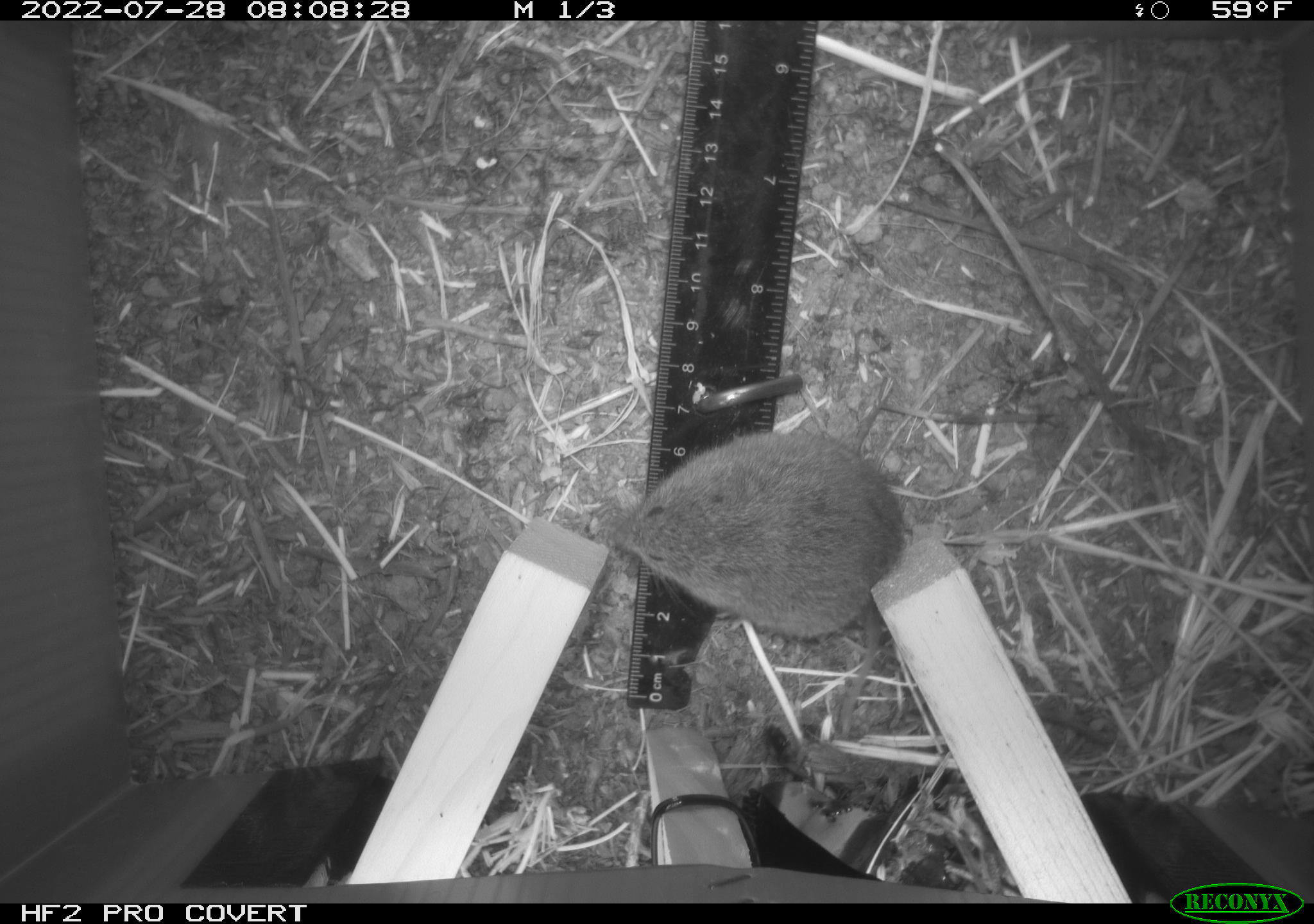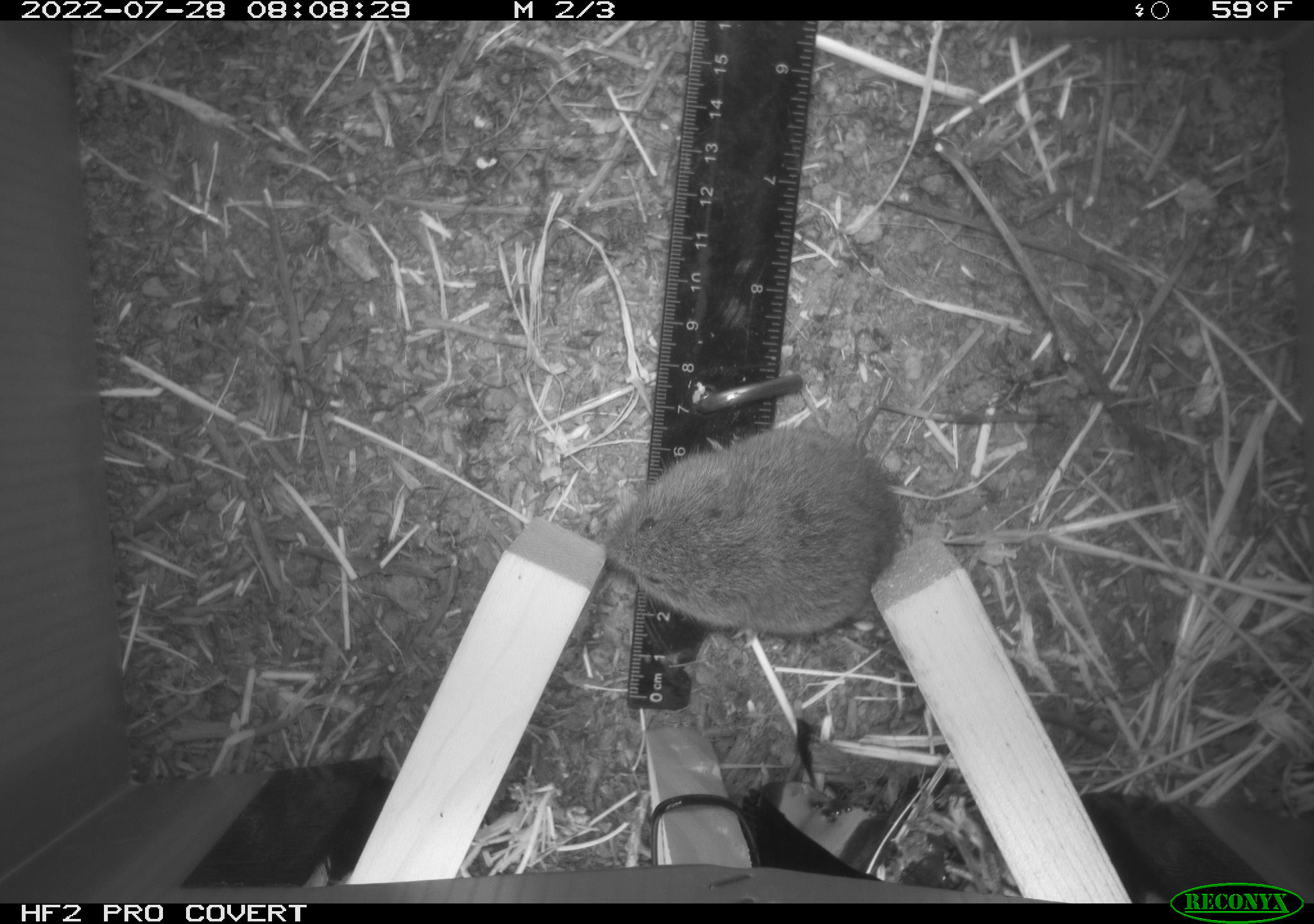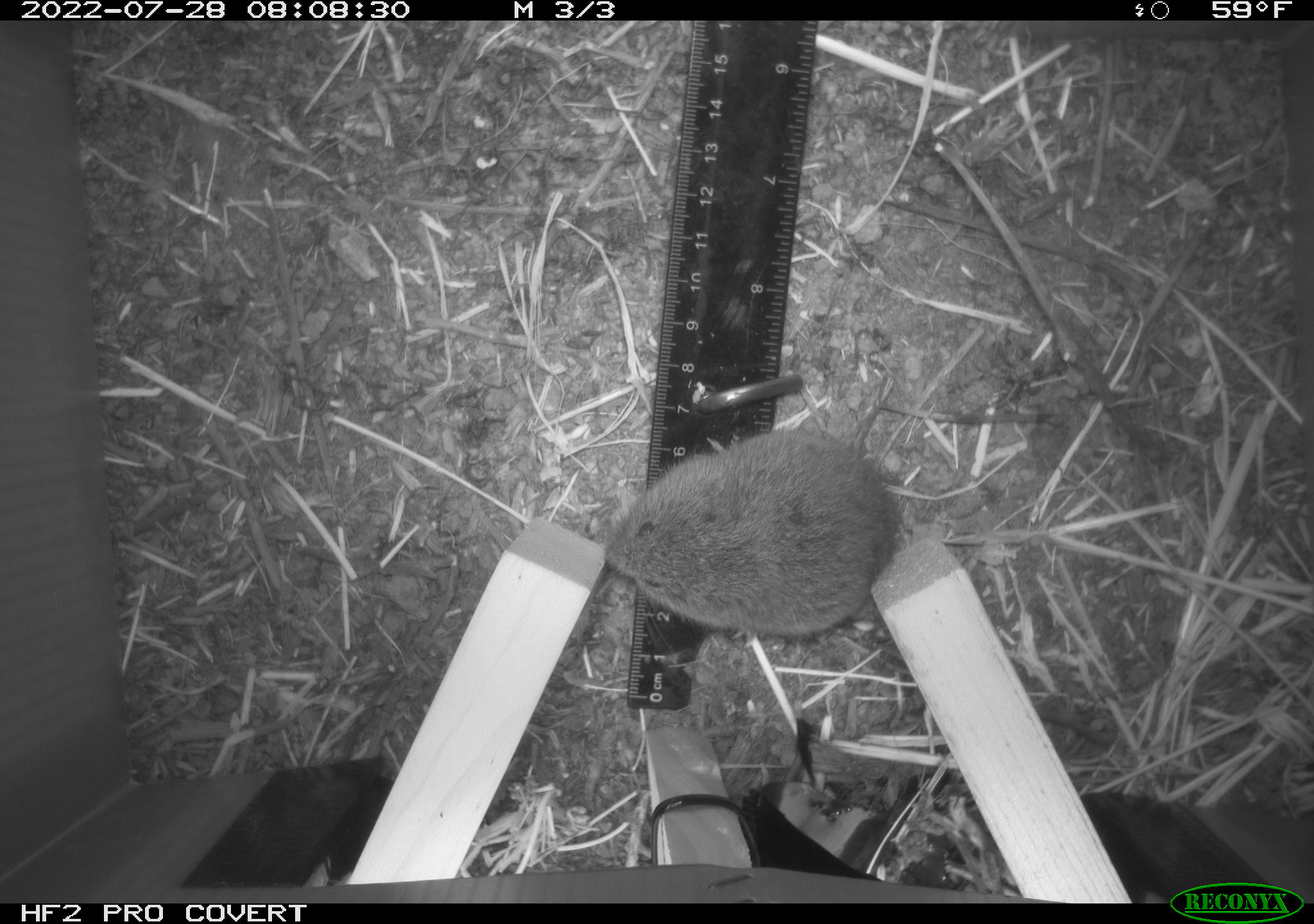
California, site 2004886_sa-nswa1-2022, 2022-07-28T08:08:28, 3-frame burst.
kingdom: Animalia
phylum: Chordata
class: Mammalia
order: Rodentia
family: Cricetidae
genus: Microtus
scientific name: Microtus californicus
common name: california vole